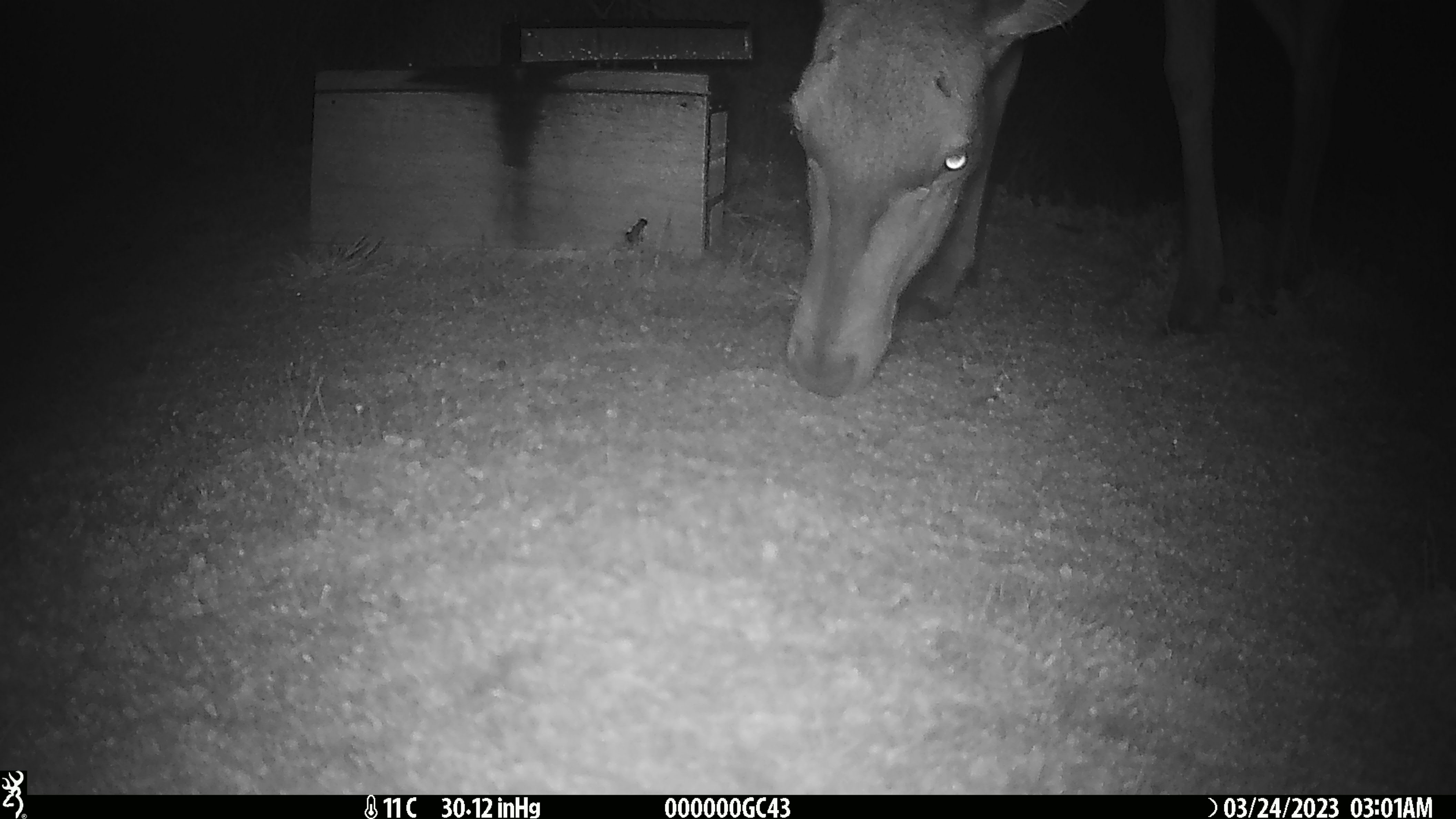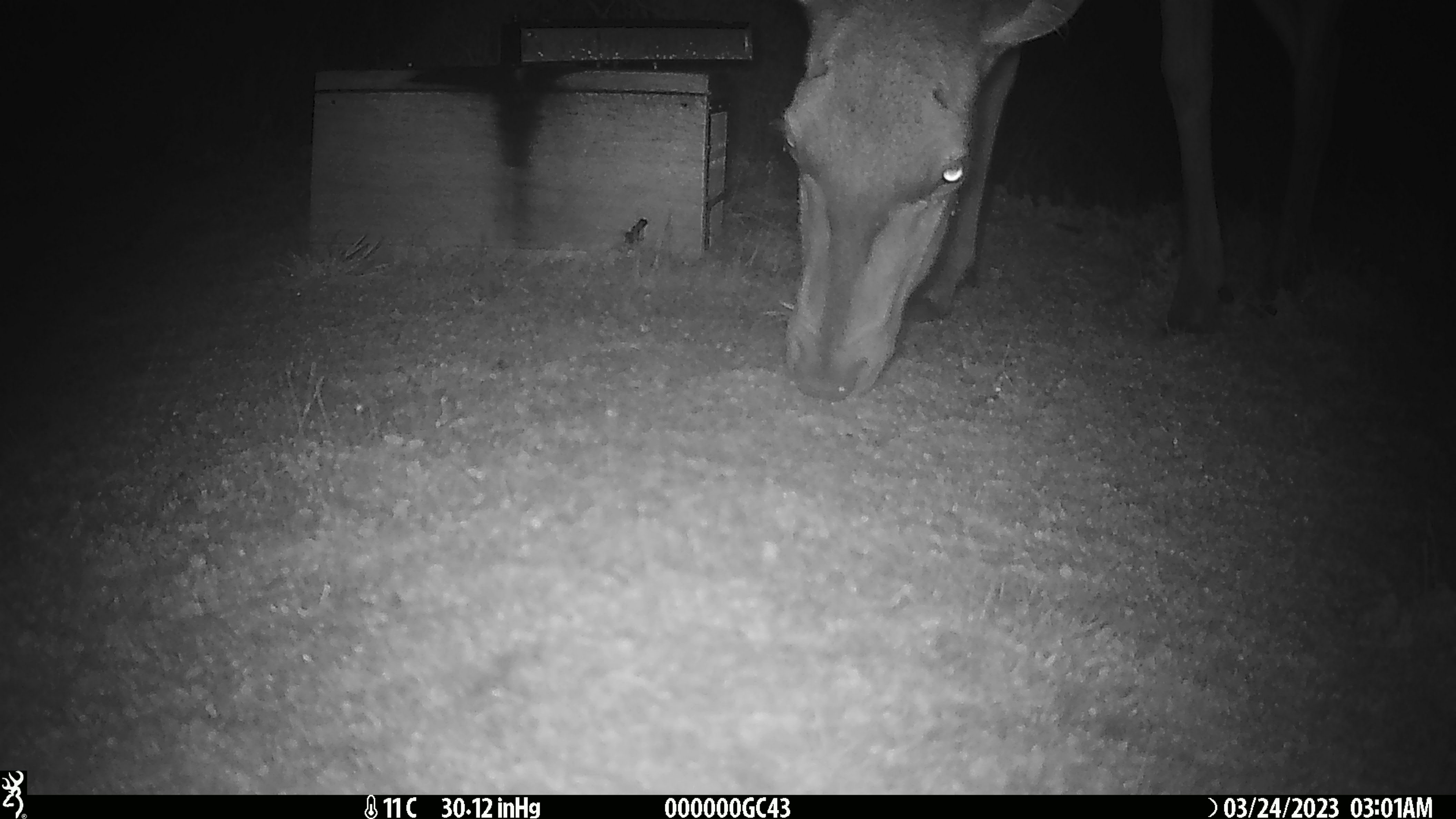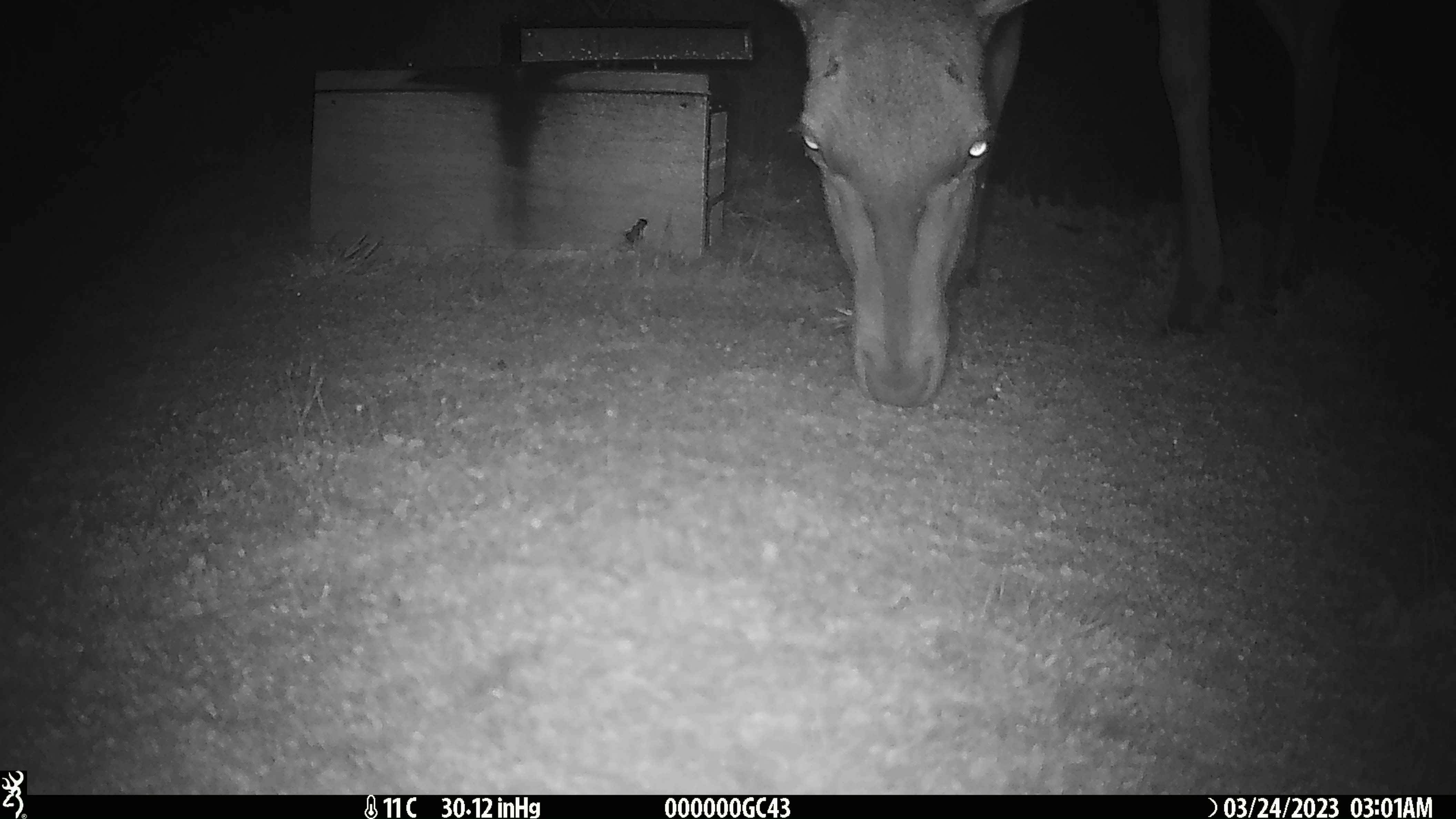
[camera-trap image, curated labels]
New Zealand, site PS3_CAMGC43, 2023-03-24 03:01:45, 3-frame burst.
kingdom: Animalia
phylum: Chordata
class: Mammalia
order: Artiodactyla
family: Cervidae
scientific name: Cervidae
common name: deer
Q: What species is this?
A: Deer (Cervidae).